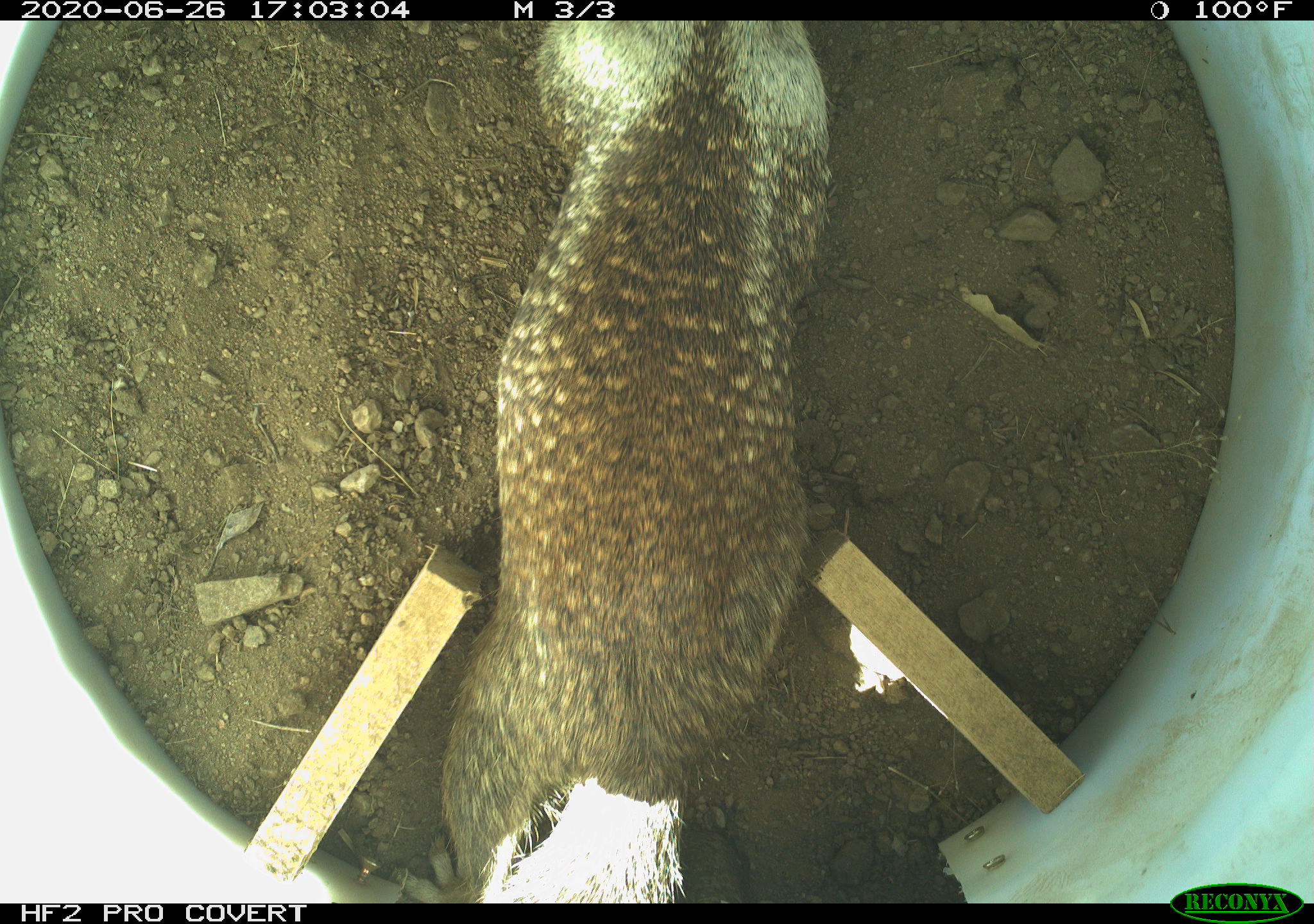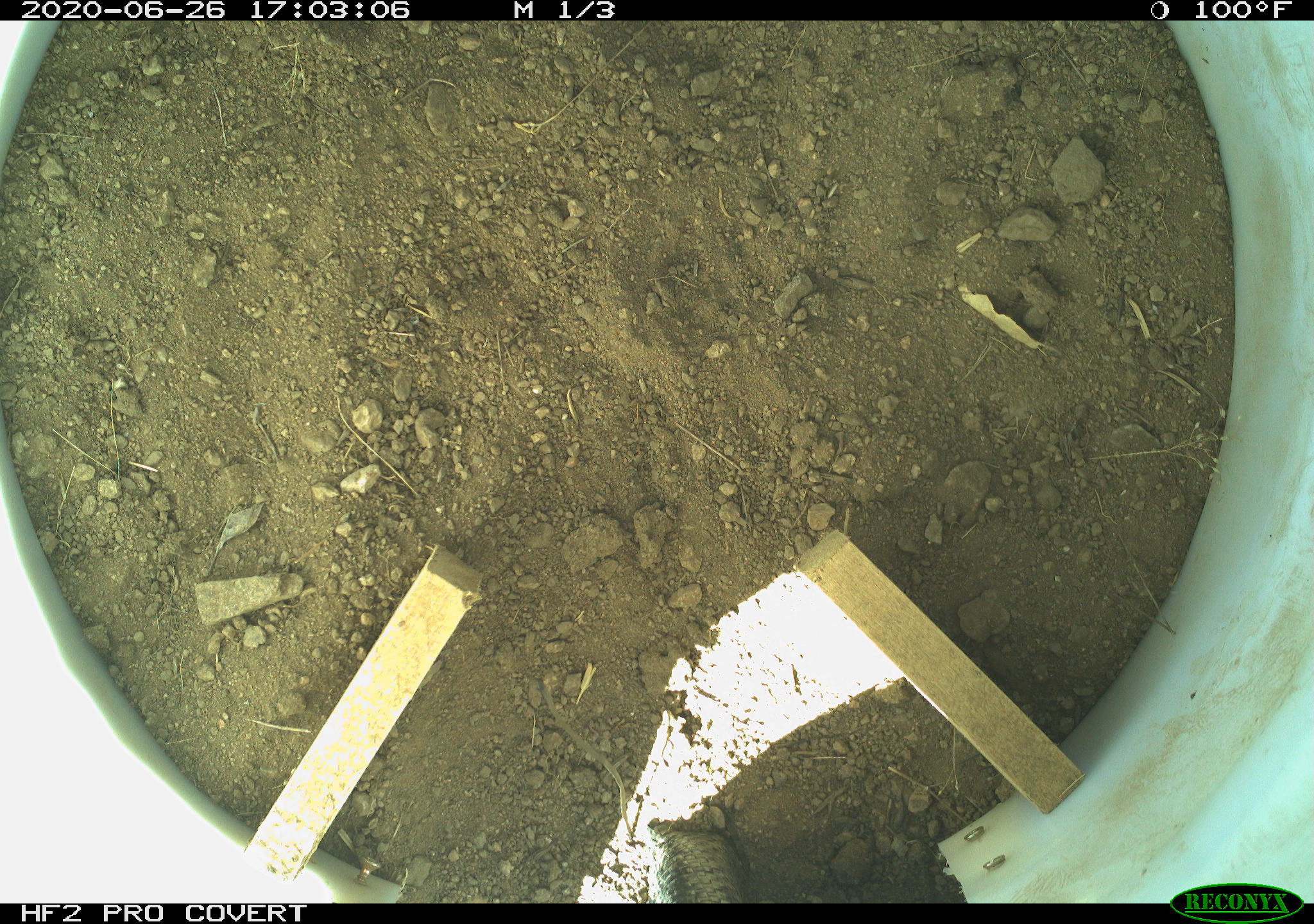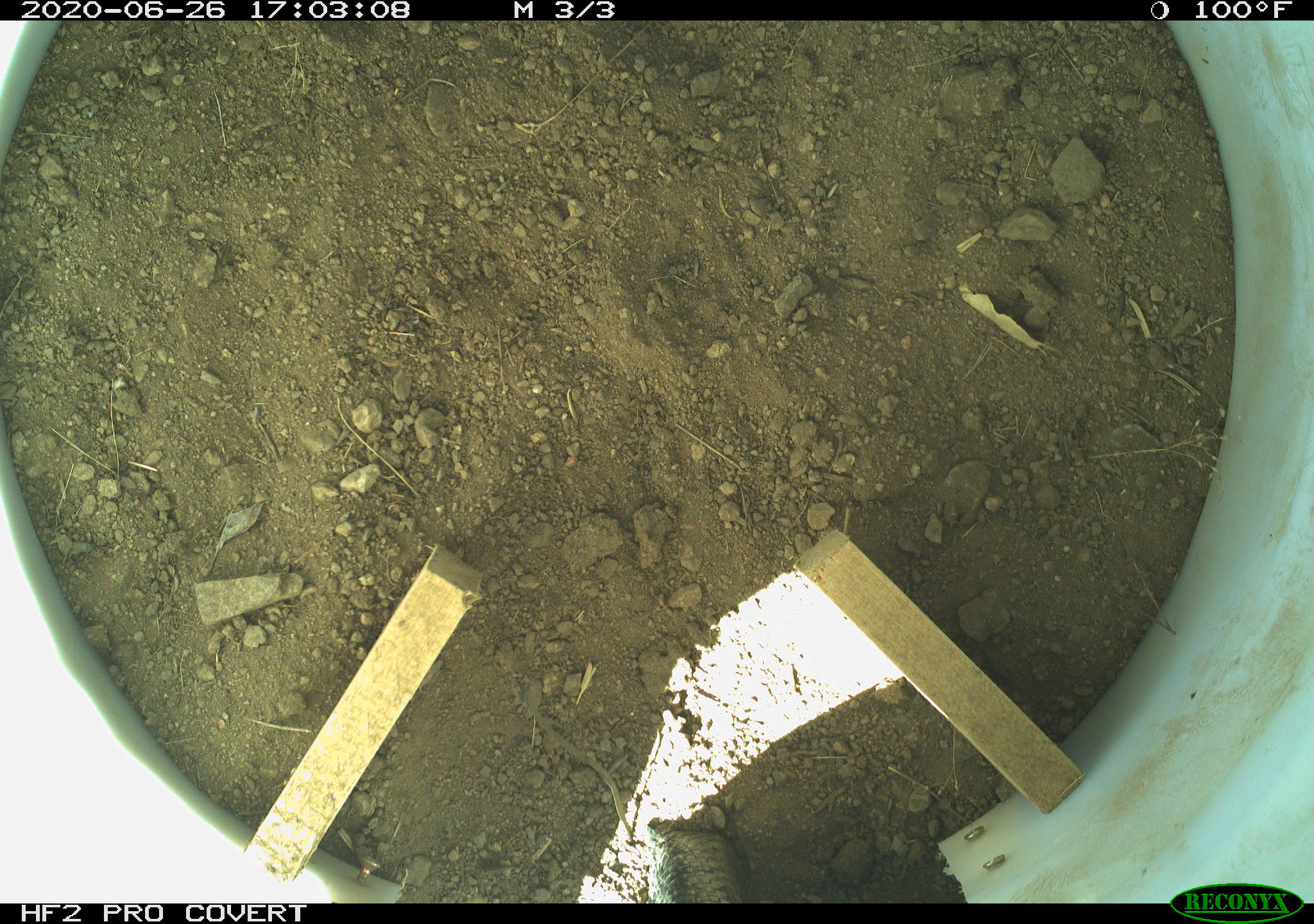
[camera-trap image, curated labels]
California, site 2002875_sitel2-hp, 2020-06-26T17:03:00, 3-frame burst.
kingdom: Animalia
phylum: Chordata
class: Mammalia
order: Rodentia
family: Sciuridae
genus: Otospermophilus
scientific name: Otospermophilus beecheyi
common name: california ground squirrel